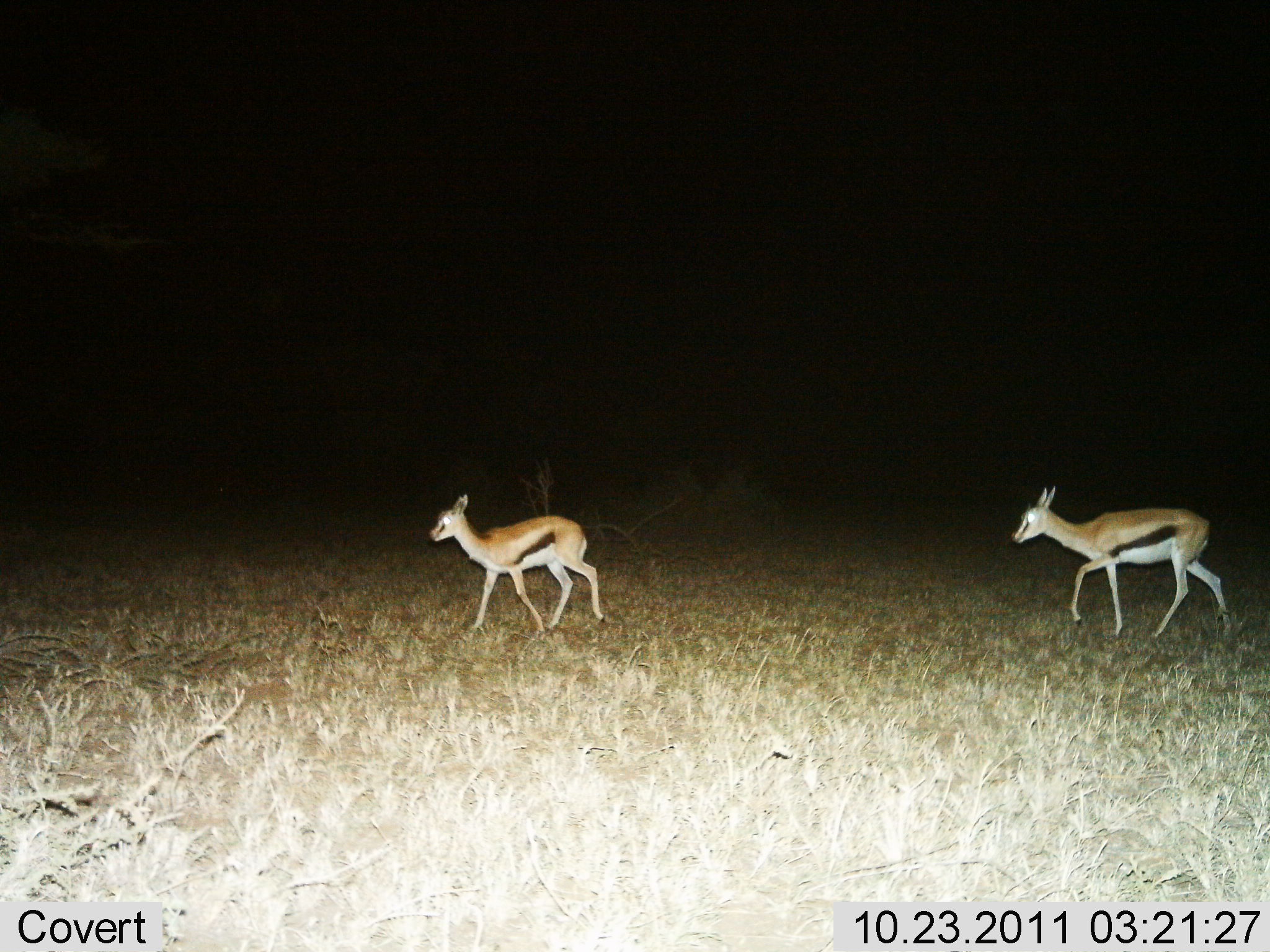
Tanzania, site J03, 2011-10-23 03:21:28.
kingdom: Animalia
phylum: Chordata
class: Mammalia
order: Artiodactyla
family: Bovidae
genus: Eudorcas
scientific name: Eudorcas thomsonii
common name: thomson's gazelle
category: gazellethomsons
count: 2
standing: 8%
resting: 0%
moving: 100%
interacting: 0%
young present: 31%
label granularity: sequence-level